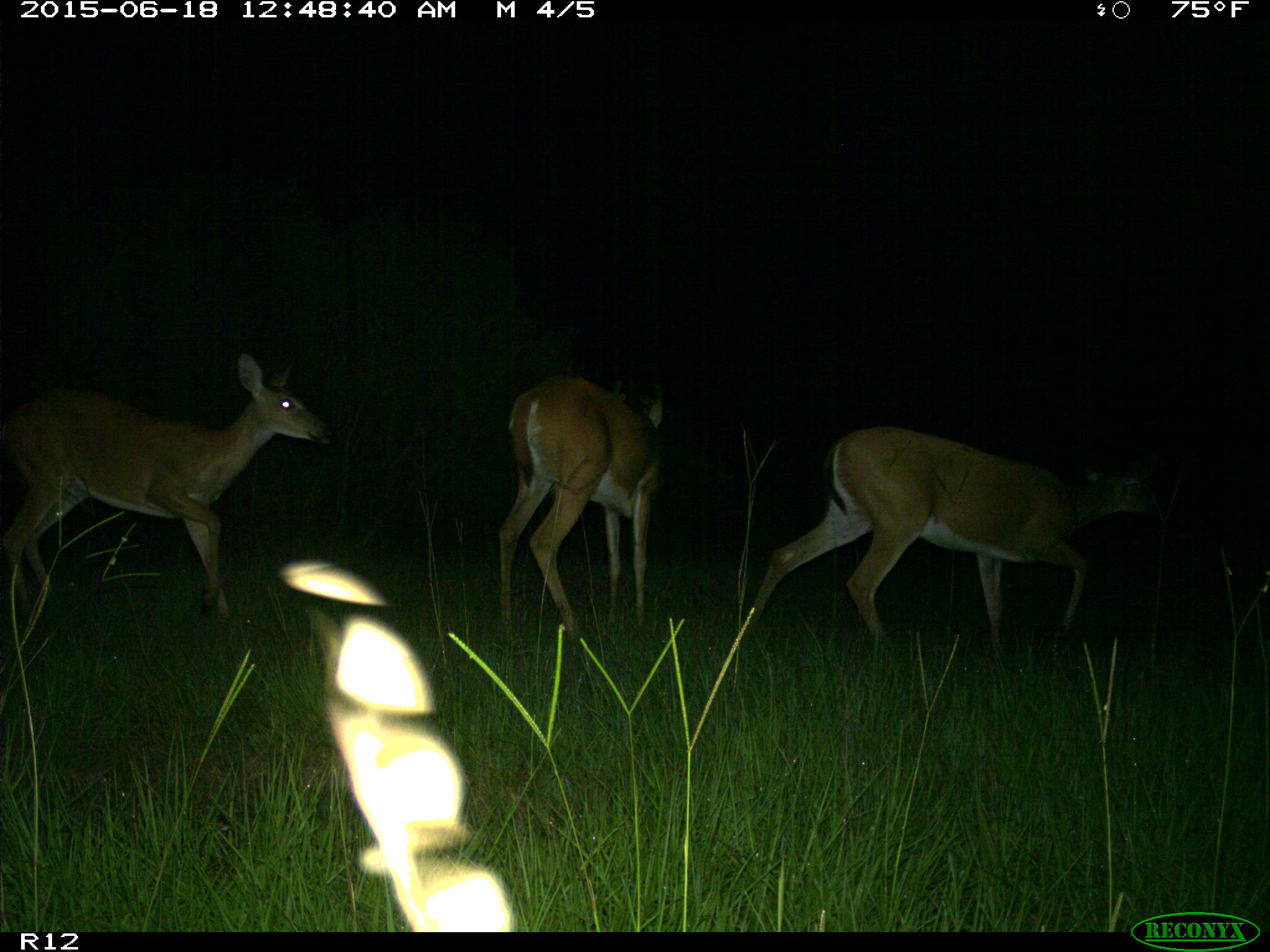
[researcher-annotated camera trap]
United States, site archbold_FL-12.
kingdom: Animalia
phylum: Chordata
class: Mammalia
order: Artiodactyla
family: Cervidae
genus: Odocoileus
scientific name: Odocoileus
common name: deer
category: unidentified deer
Unidentified deer (deer) (Odocoileus).